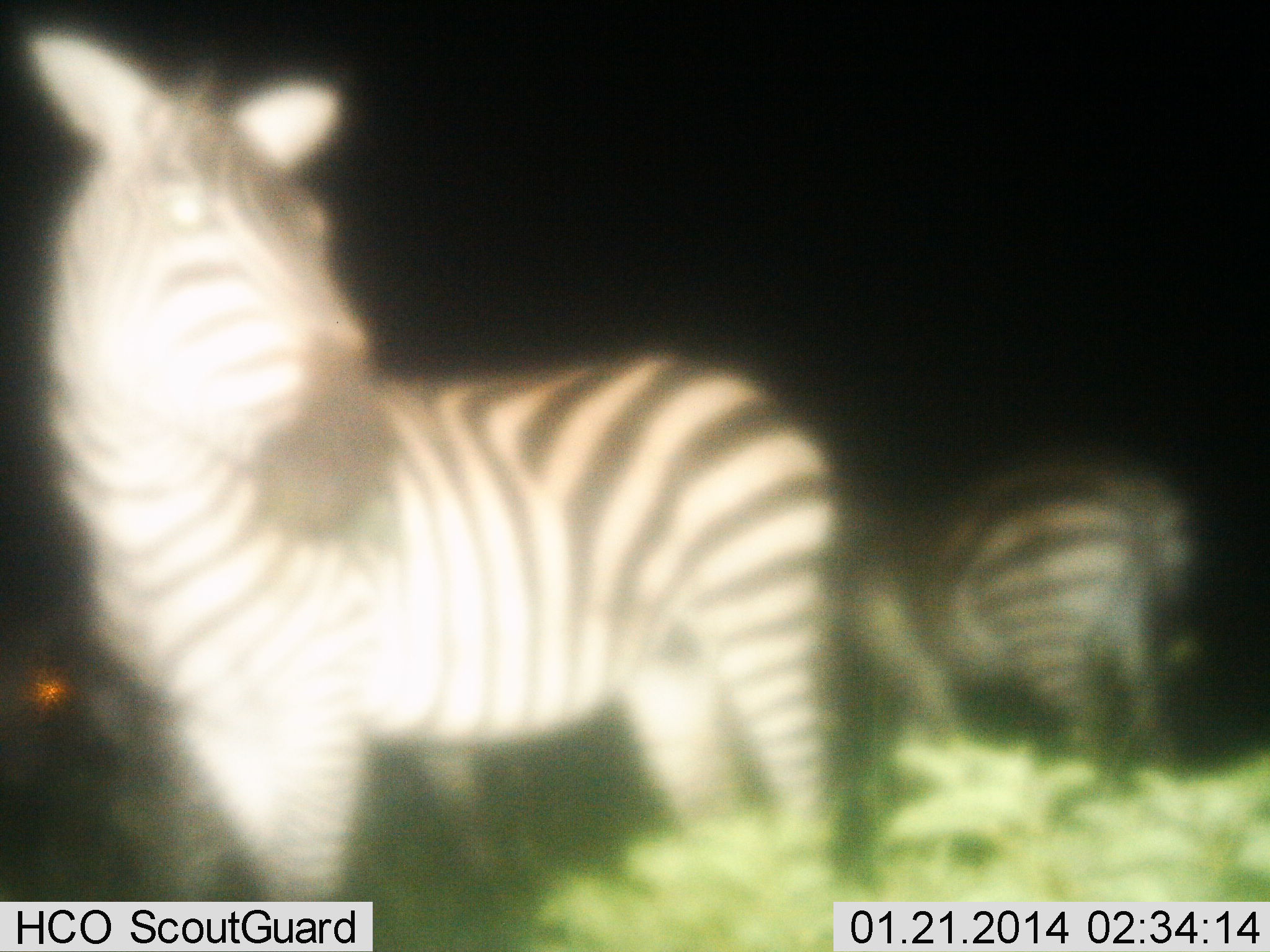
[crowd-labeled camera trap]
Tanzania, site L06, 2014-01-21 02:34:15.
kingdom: Animalia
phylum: Chordata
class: Mammalia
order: Perissodactyla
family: Equidae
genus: Equus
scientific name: Equus quagga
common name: plains zebra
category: zebra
Zebra (plains zebra) (Equus quagga), count 2. Behavior (volunteer vote fractions): standing 100%, resting 10%, moving 10%, interacting 0%. Young present (vote fraction): 0%. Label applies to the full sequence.